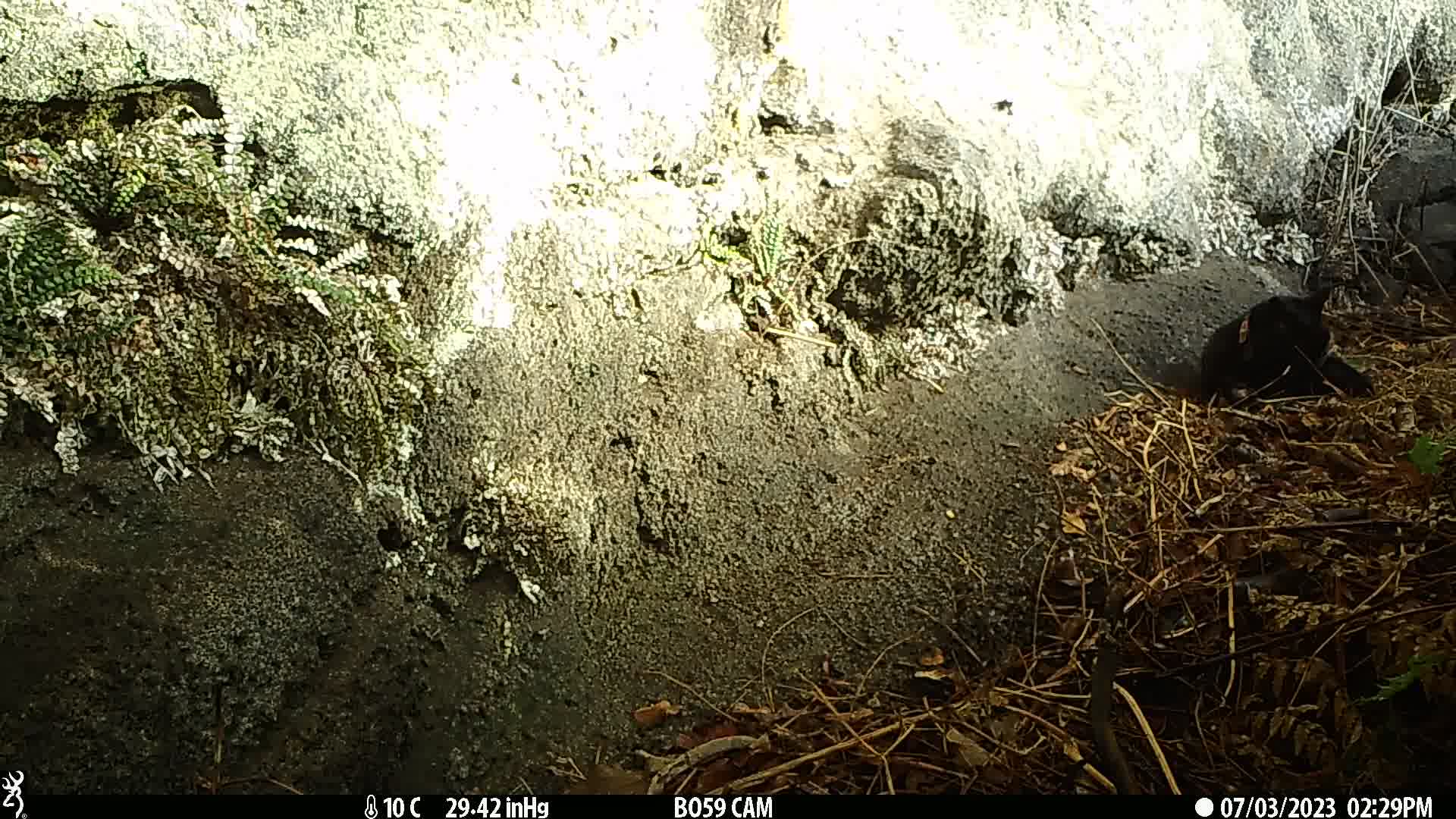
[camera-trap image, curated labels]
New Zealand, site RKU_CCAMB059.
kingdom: Animalia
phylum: Chordata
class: Mammalia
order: Carnivora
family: Felidae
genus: Felis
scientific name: Felis catus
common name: domestic cat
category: cat